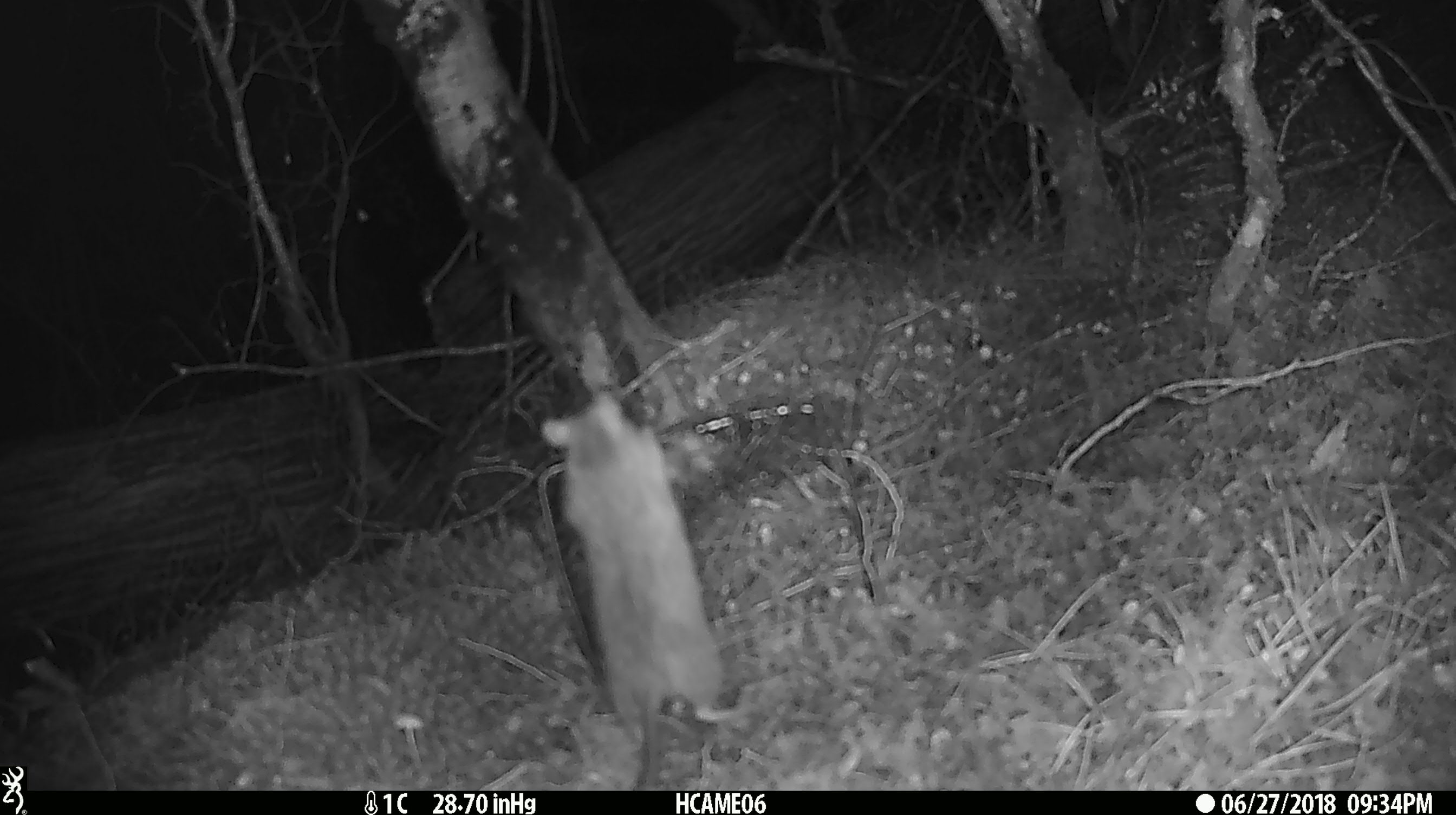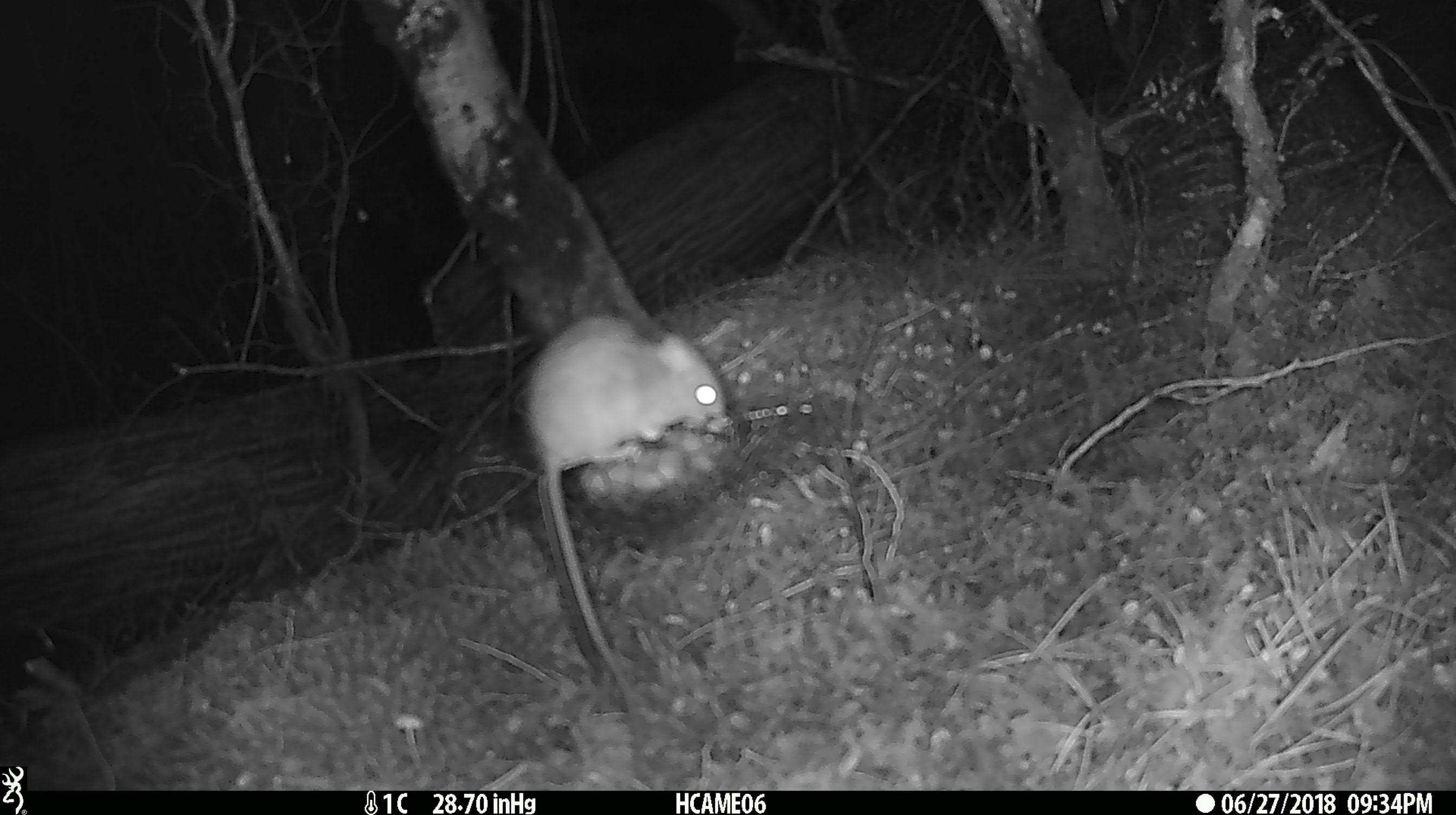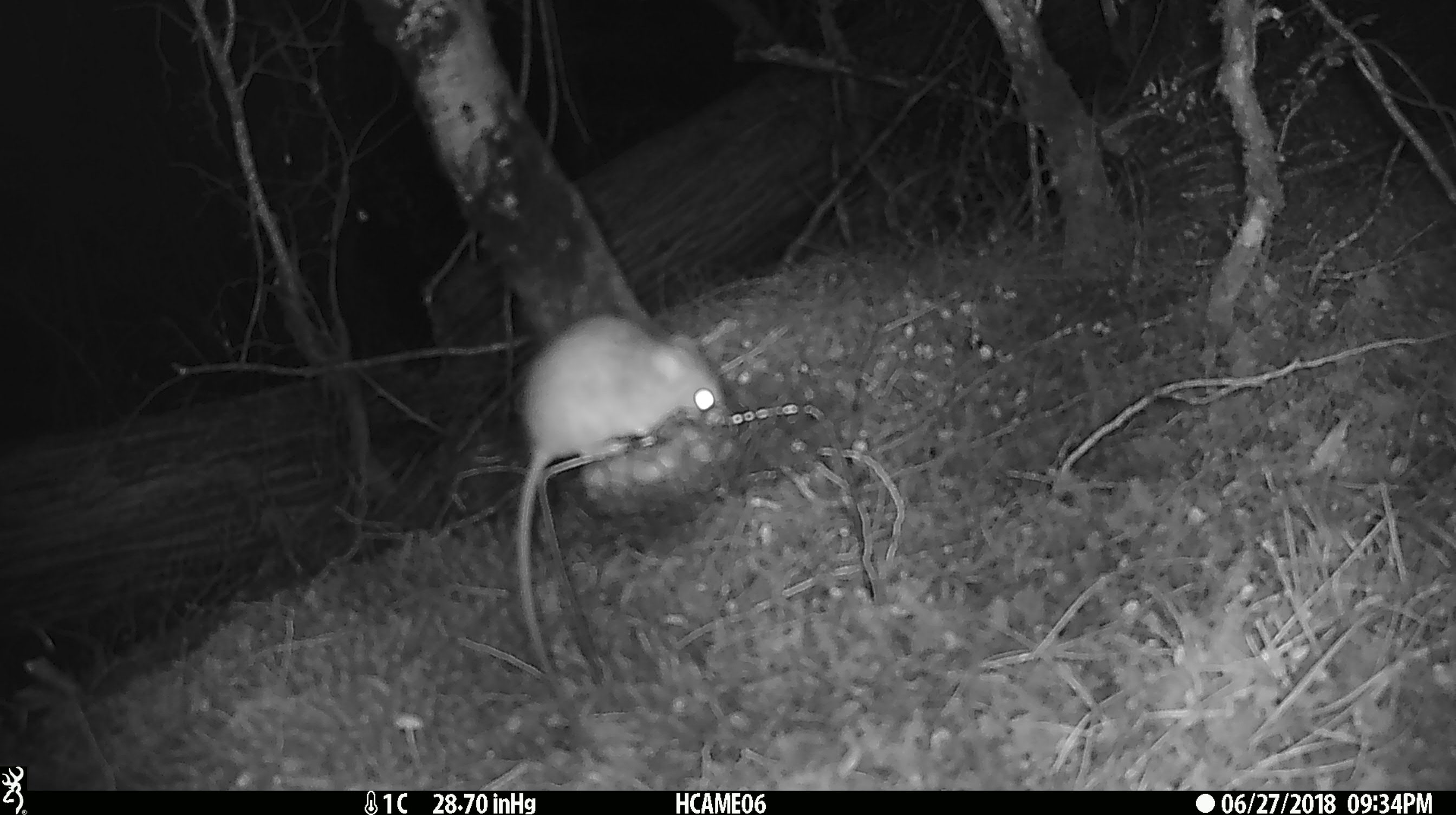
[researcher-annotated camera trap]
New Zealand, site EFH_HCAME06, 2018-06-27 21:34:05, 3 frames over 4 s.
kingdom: Animalia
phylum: Chordata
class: Mammalia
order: Rodentia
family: Muridae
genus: Rattus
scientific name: Rattus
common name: rat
Rat (Rattus).